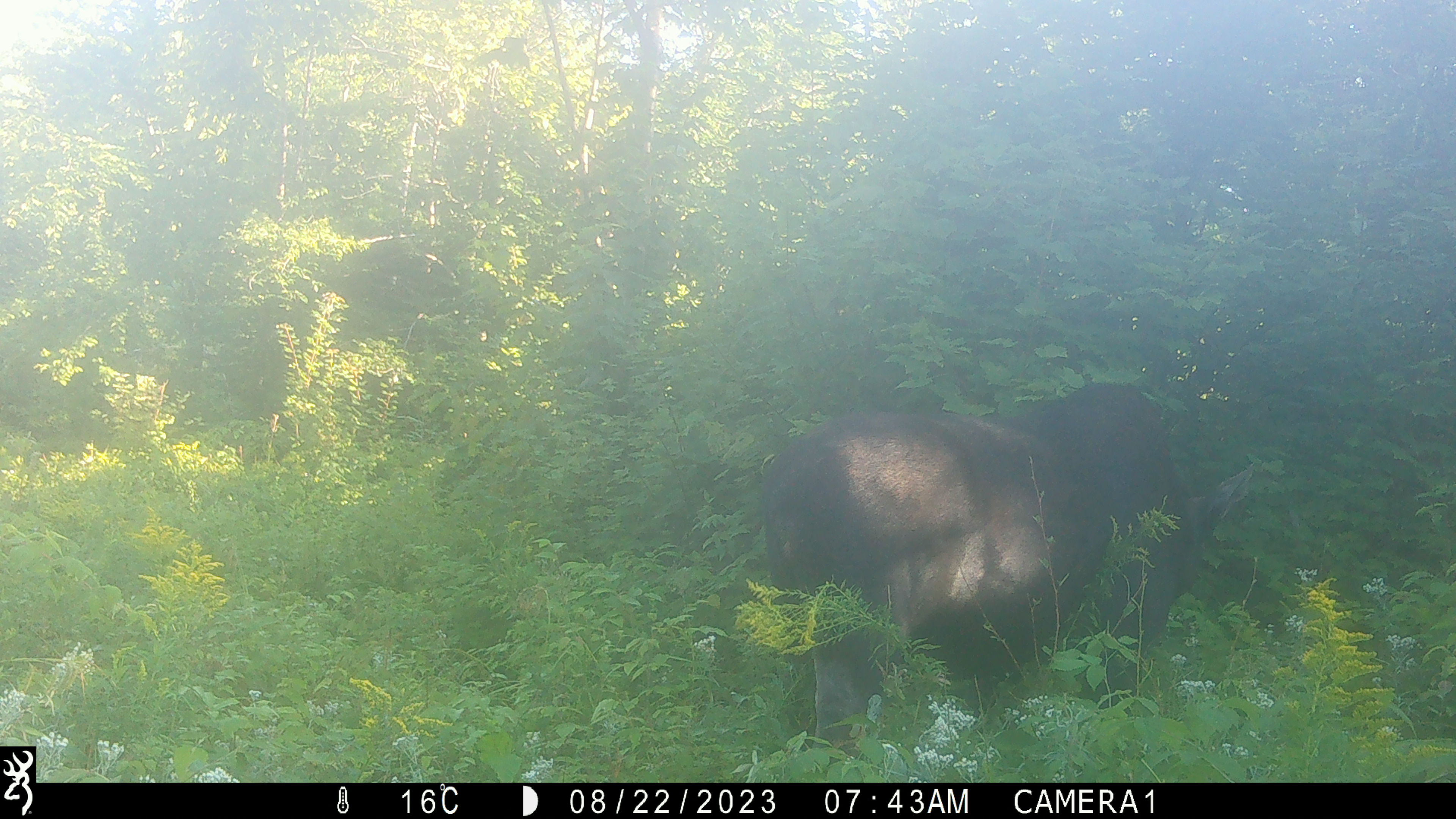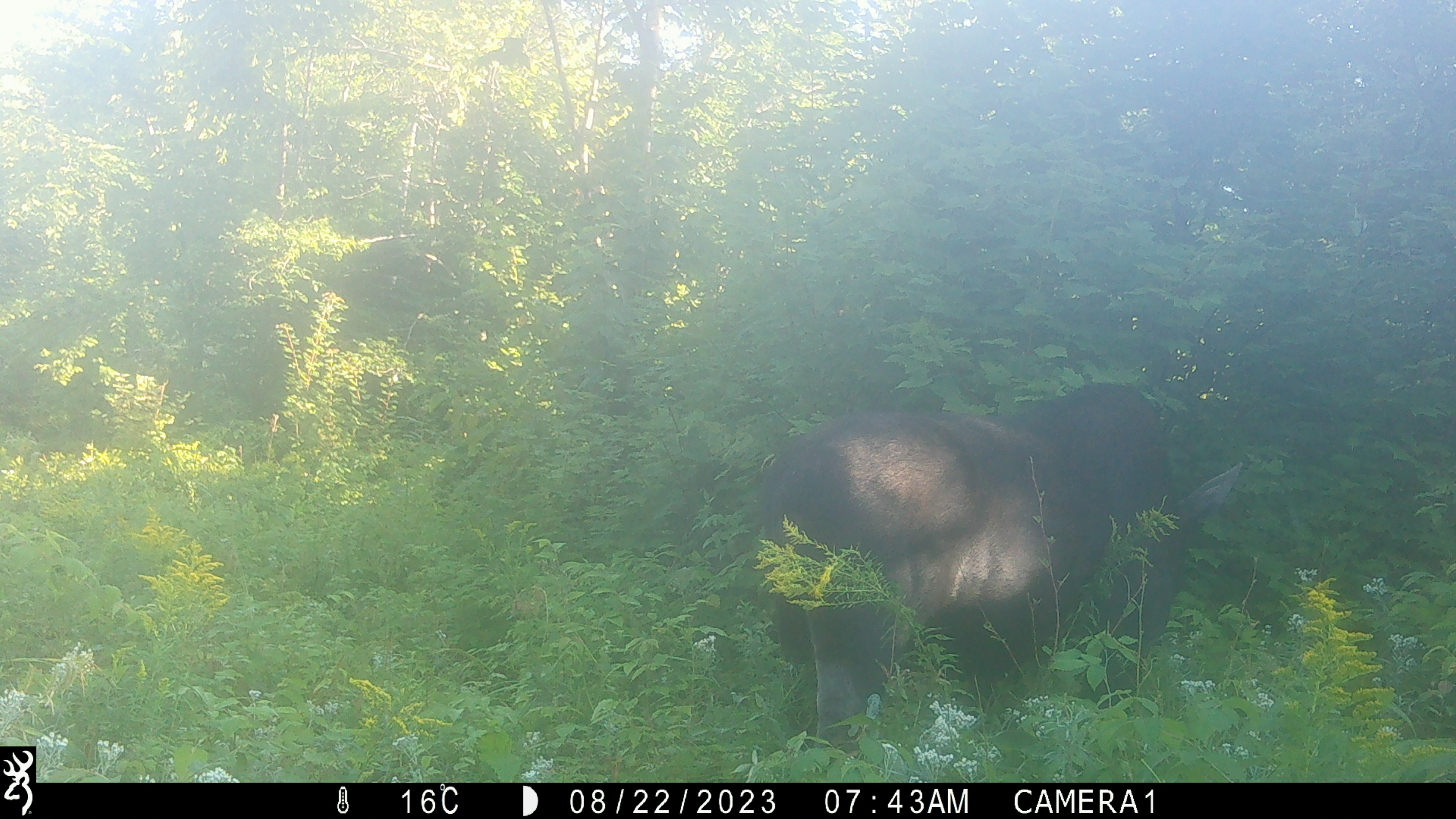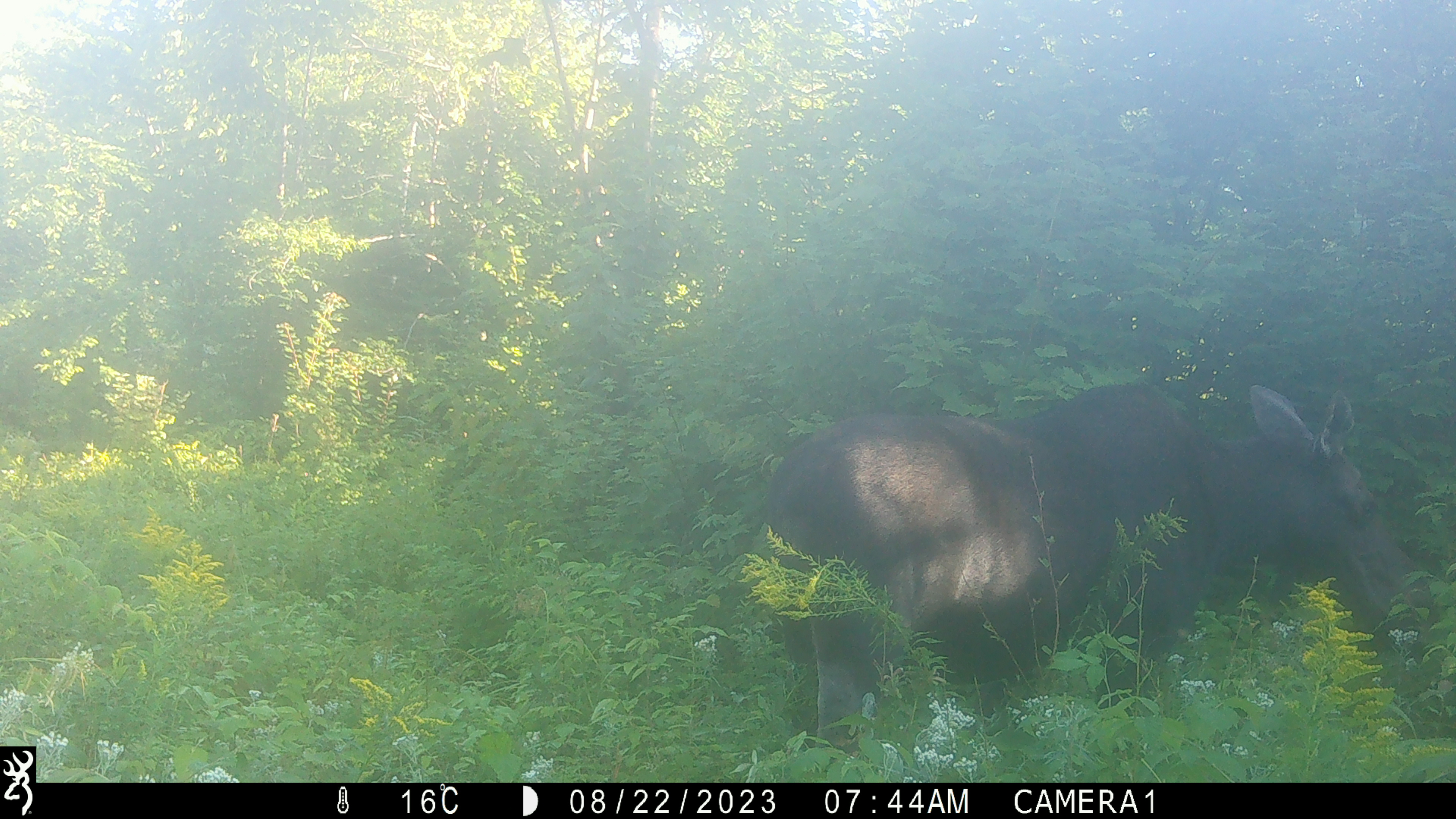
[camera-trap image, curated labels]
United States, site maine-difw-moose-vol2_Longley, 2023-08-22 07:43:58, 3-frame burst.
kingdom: Animalia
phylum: Chordata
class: Mammalia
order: Artiodactyla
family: Cervidae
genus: Alces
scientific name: Alces alces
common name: moose